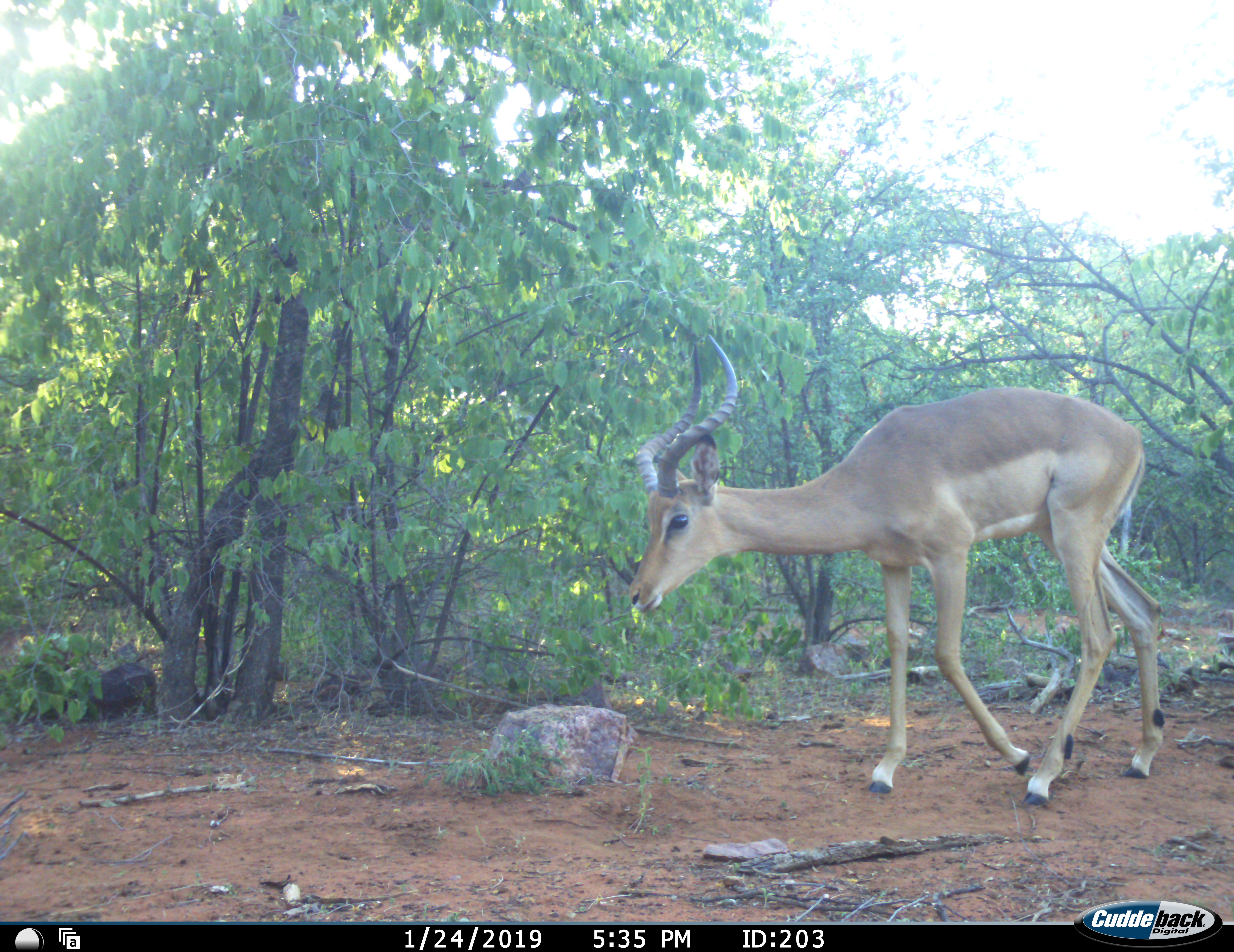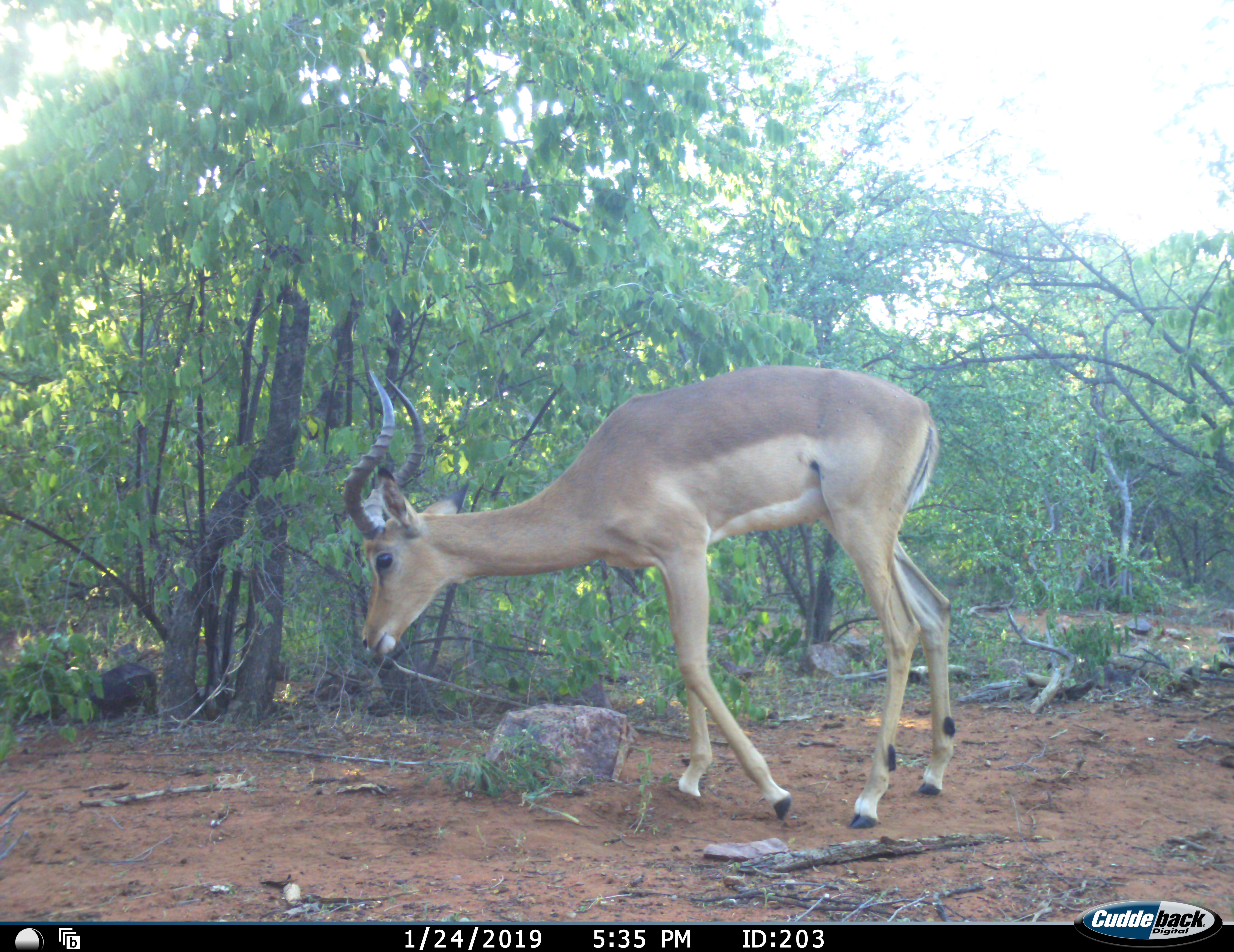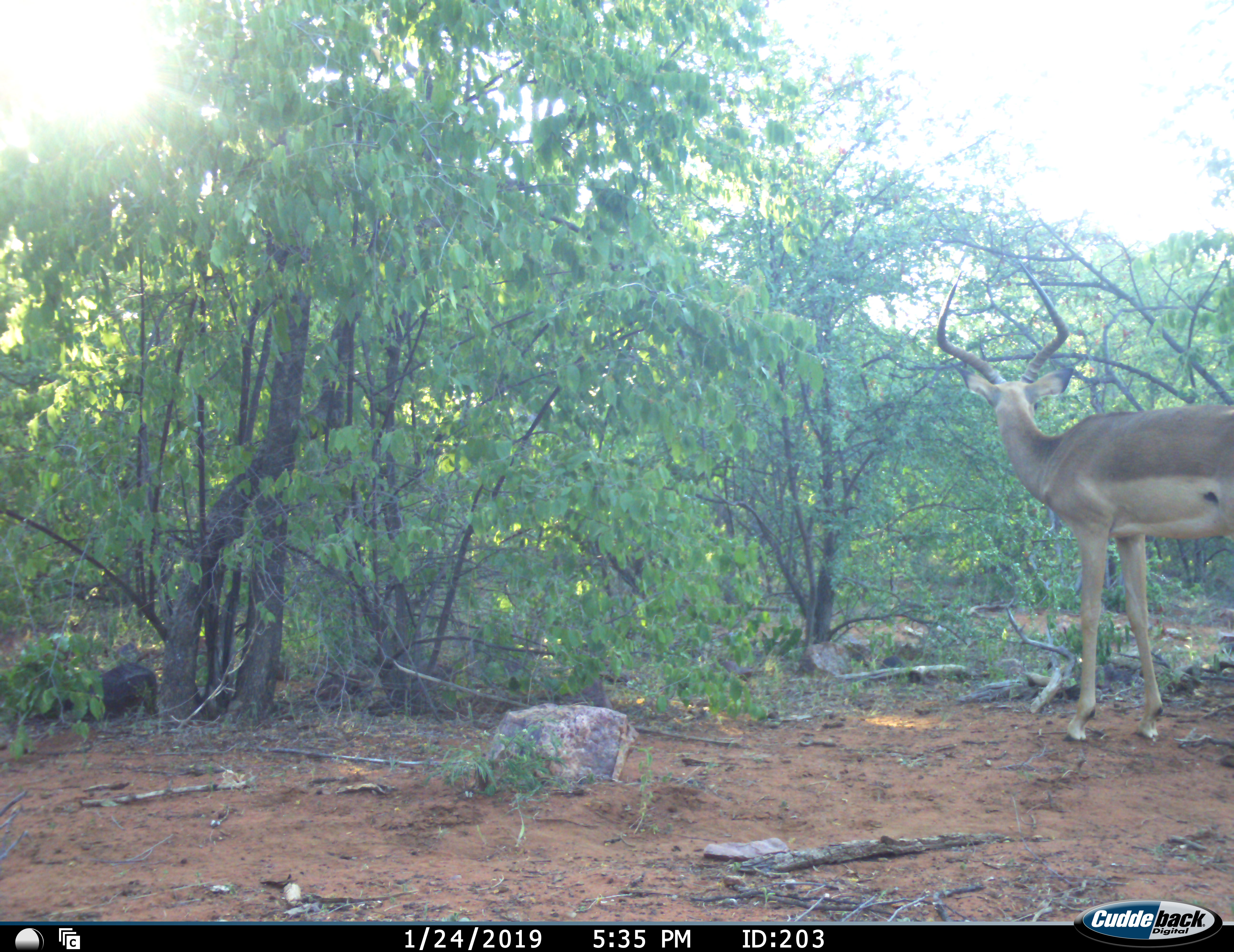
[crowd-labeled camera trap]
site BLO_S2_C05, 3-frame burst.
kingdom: Animalia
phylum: Chordata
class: Mammalia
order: Artiodactyla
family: Bovidae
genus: Aepyceros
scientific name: Aepyceros melampus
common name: impala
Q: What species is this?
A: Impala (Aepyceros melampus).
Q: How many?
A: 1.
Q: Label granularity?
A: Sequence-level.